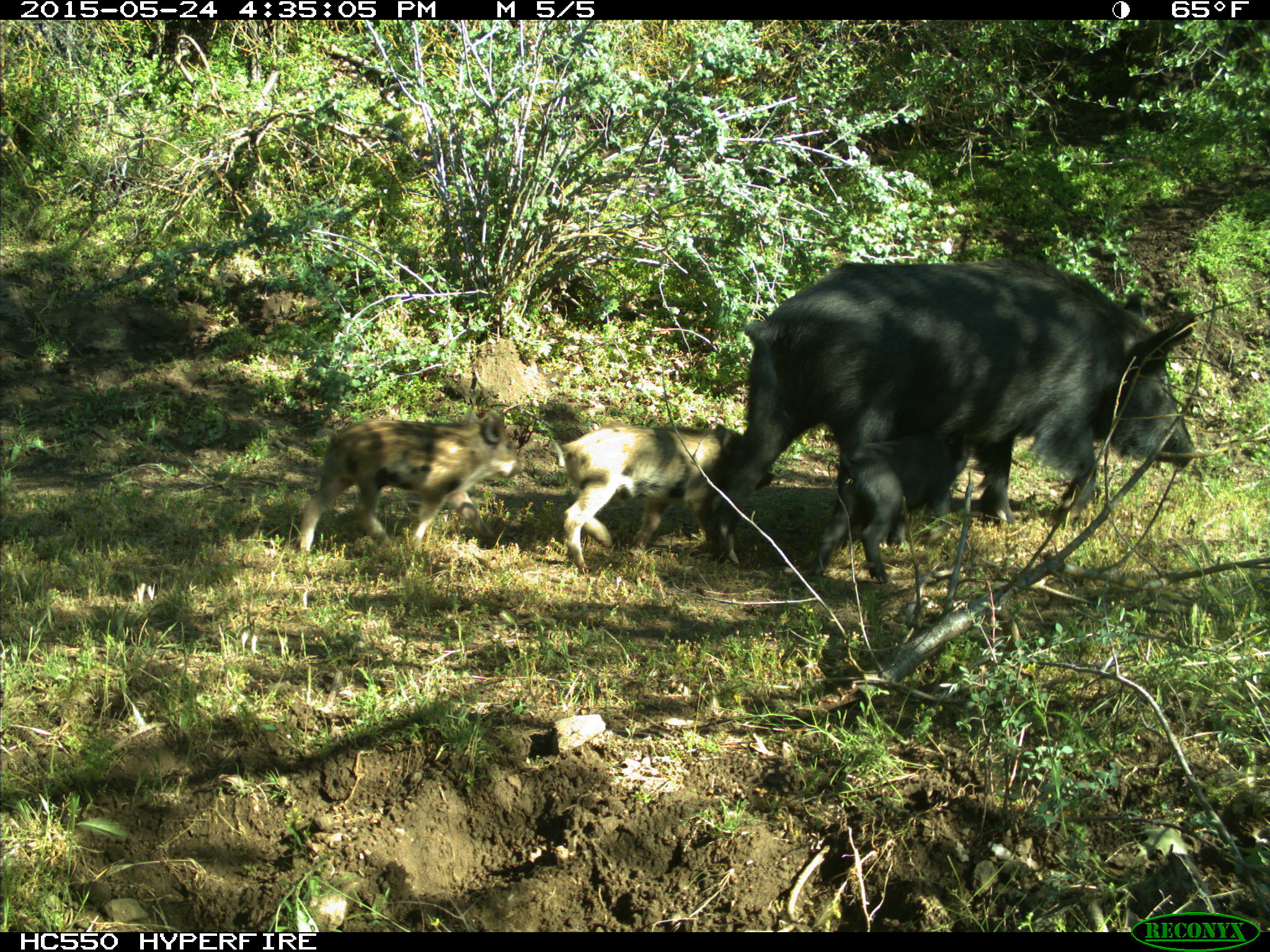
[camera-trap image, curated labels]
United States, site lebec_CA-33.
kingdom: Animalia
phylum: Chordata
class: Mammalia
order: Artiodactyla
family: Suidae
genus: Sus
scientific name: Sus scrofa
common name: wild boar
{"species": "Sus scrofa (wild boar)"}